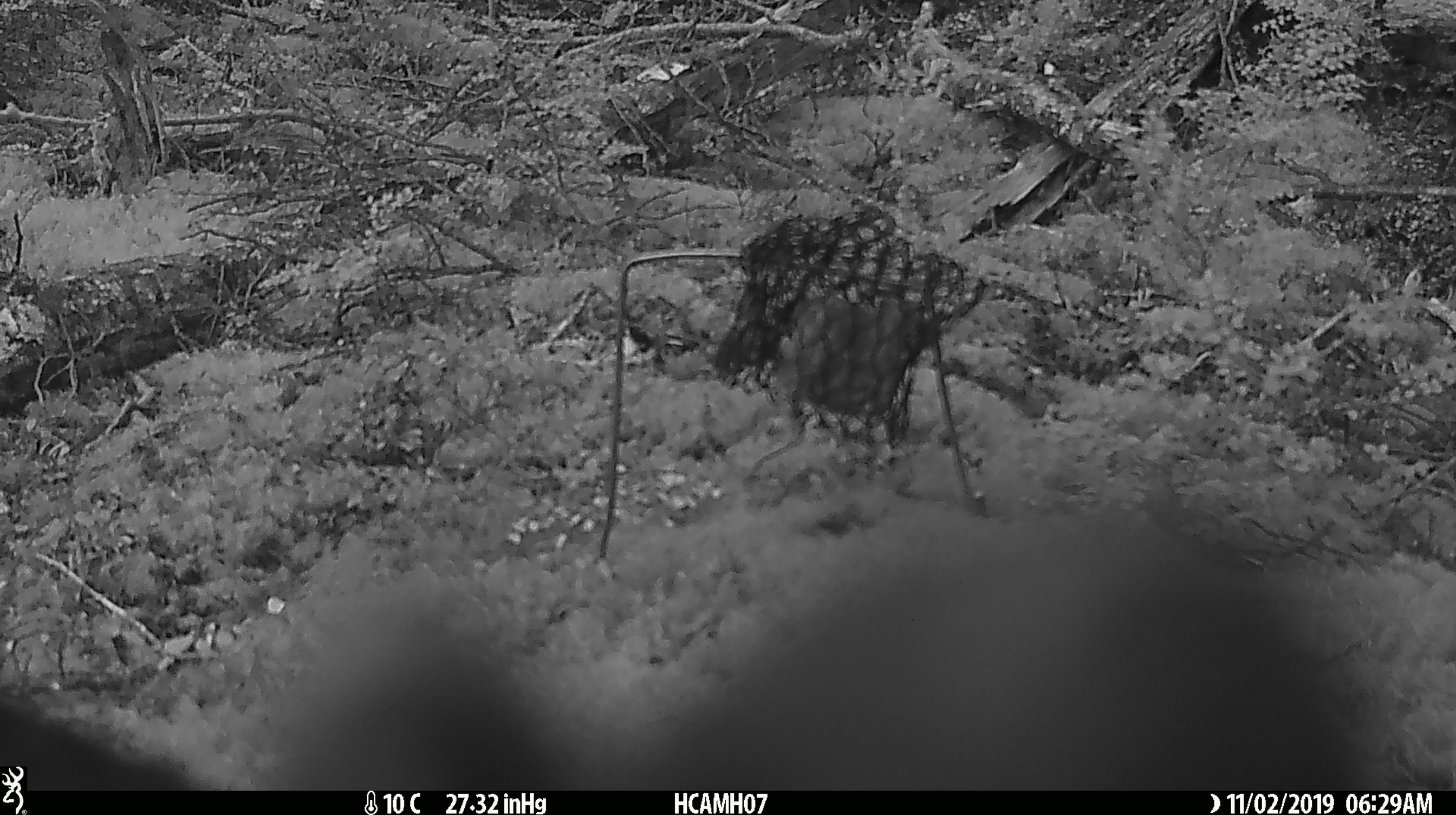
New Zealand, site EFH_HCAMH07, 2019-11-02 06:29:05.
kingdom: Animalia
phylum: Chordata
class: Aves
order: Psittaciformes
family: Strigopidae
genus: Nestor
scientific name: Nestor notabilis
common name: kea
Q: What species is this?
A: Kea (Nestor notabilis).